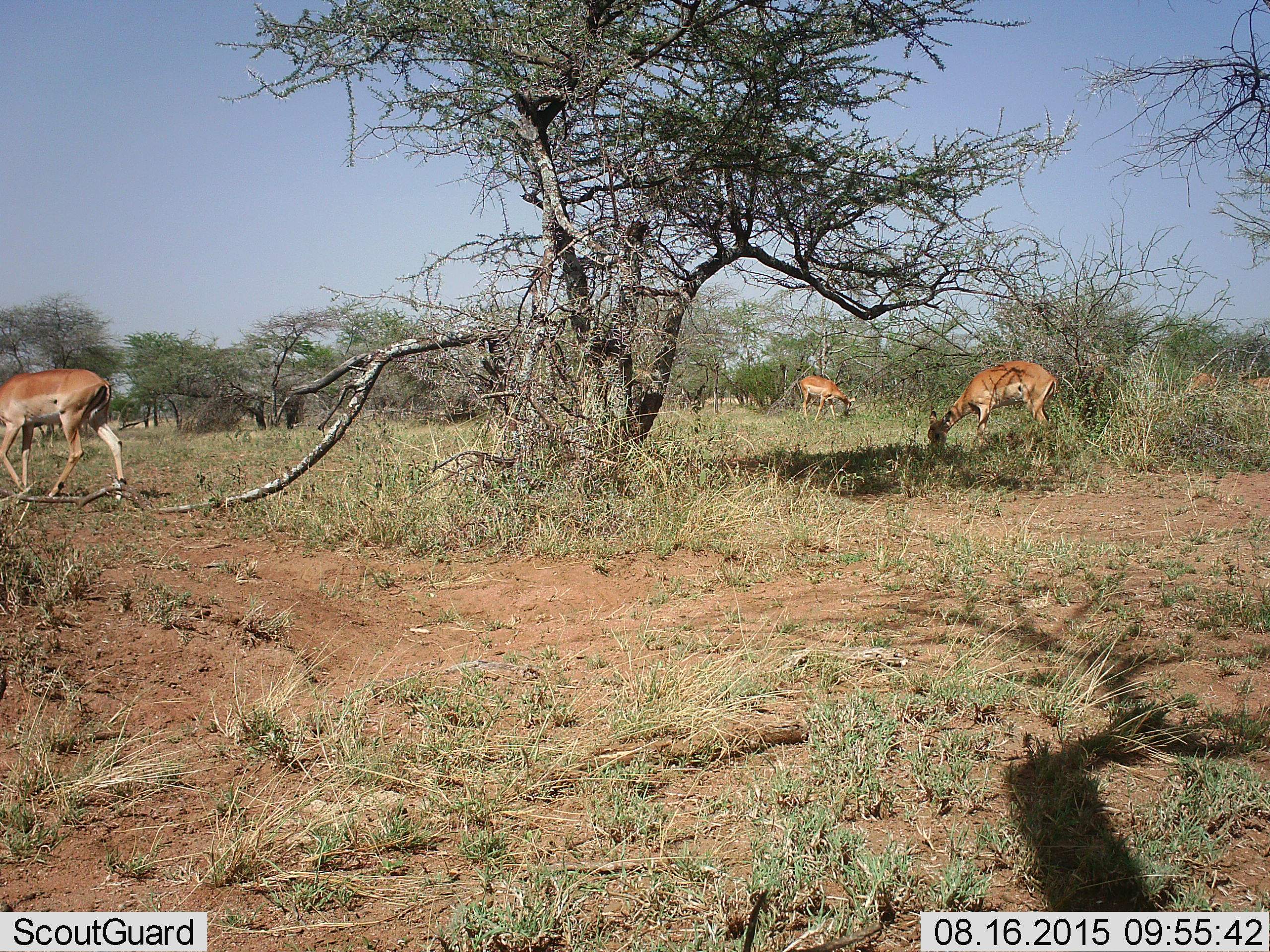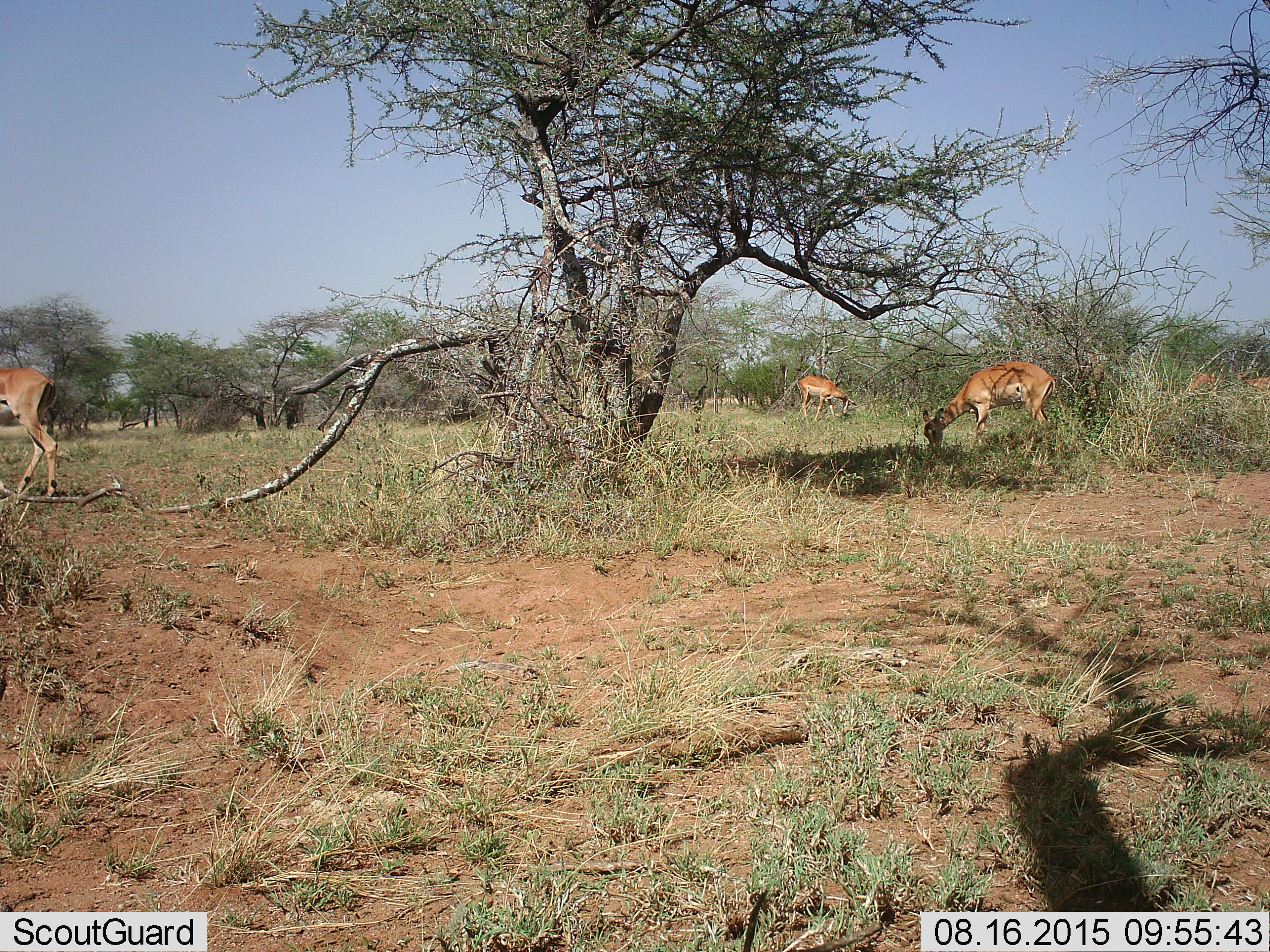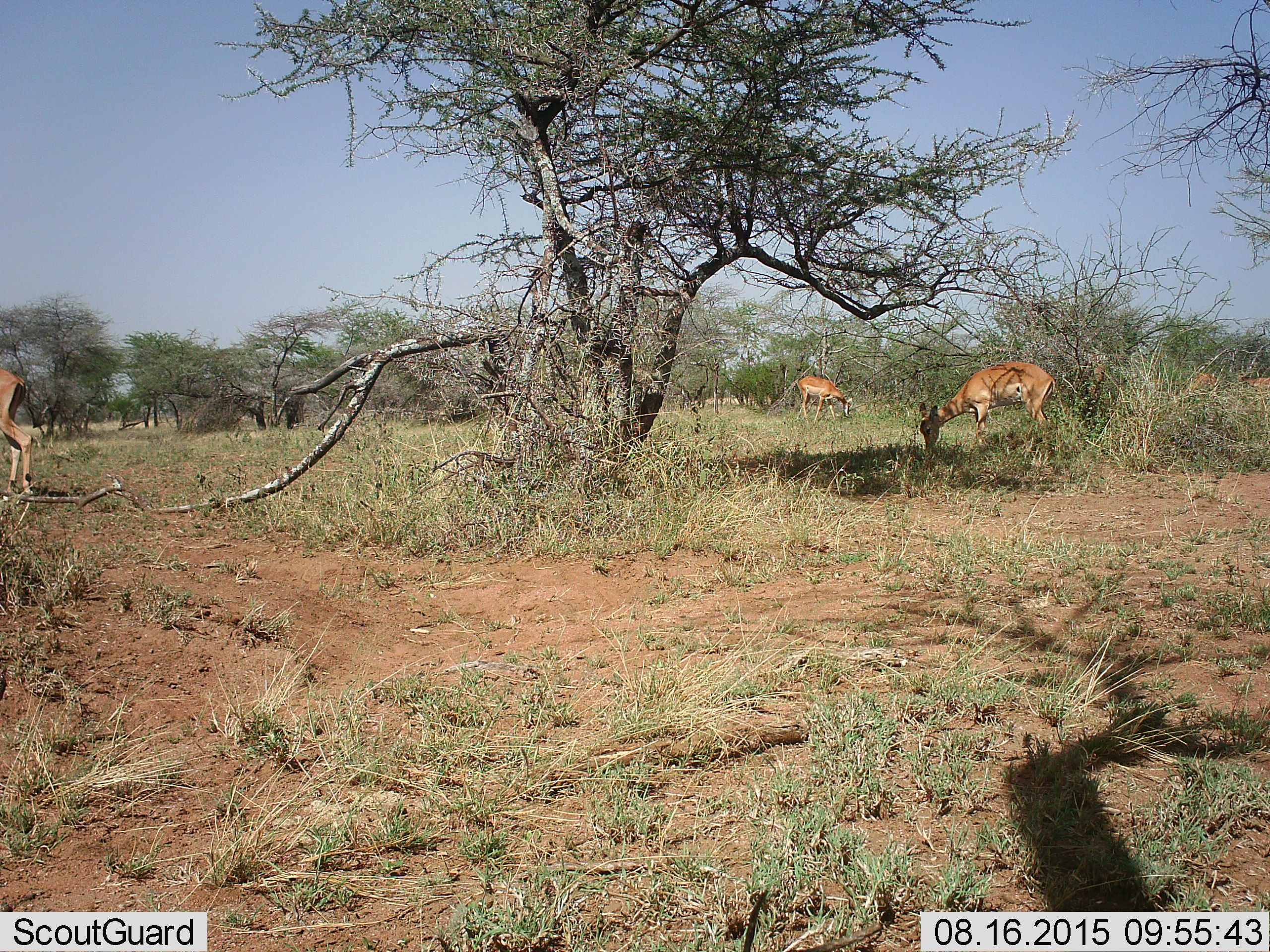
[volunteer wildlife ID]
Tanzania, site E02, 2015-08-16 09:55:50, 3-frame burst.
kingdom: Animalia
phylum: Chordata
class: Mammalia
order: Artiodactyla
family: Bovidae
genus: Aepyceros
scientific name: Aepyceros melampus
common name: impala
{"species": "impala (Aepyceros melampus)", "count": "5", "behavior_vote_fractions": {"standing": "33%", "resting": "0%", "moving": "78%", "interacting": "0%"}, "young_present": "11%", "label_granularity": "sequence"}